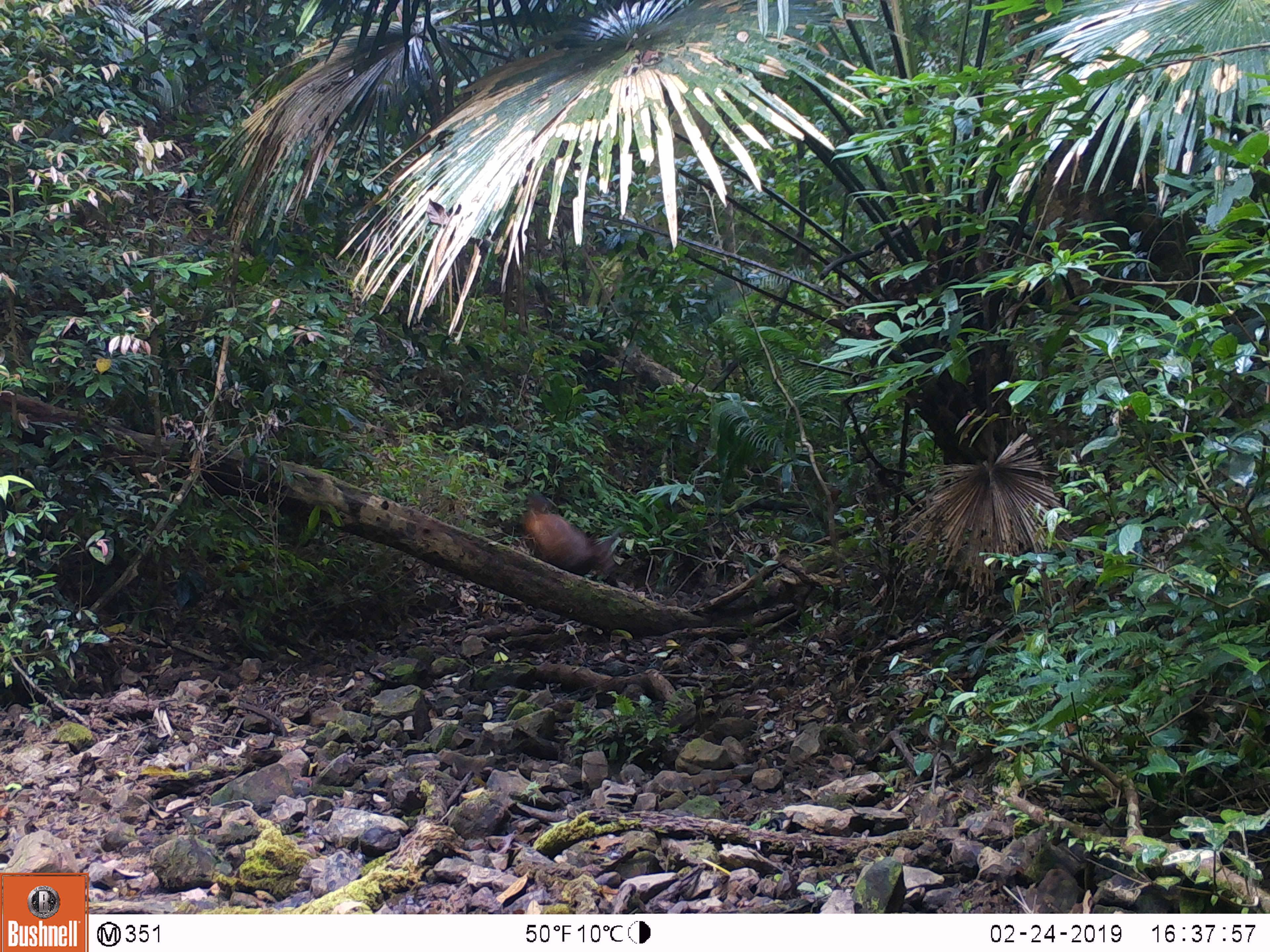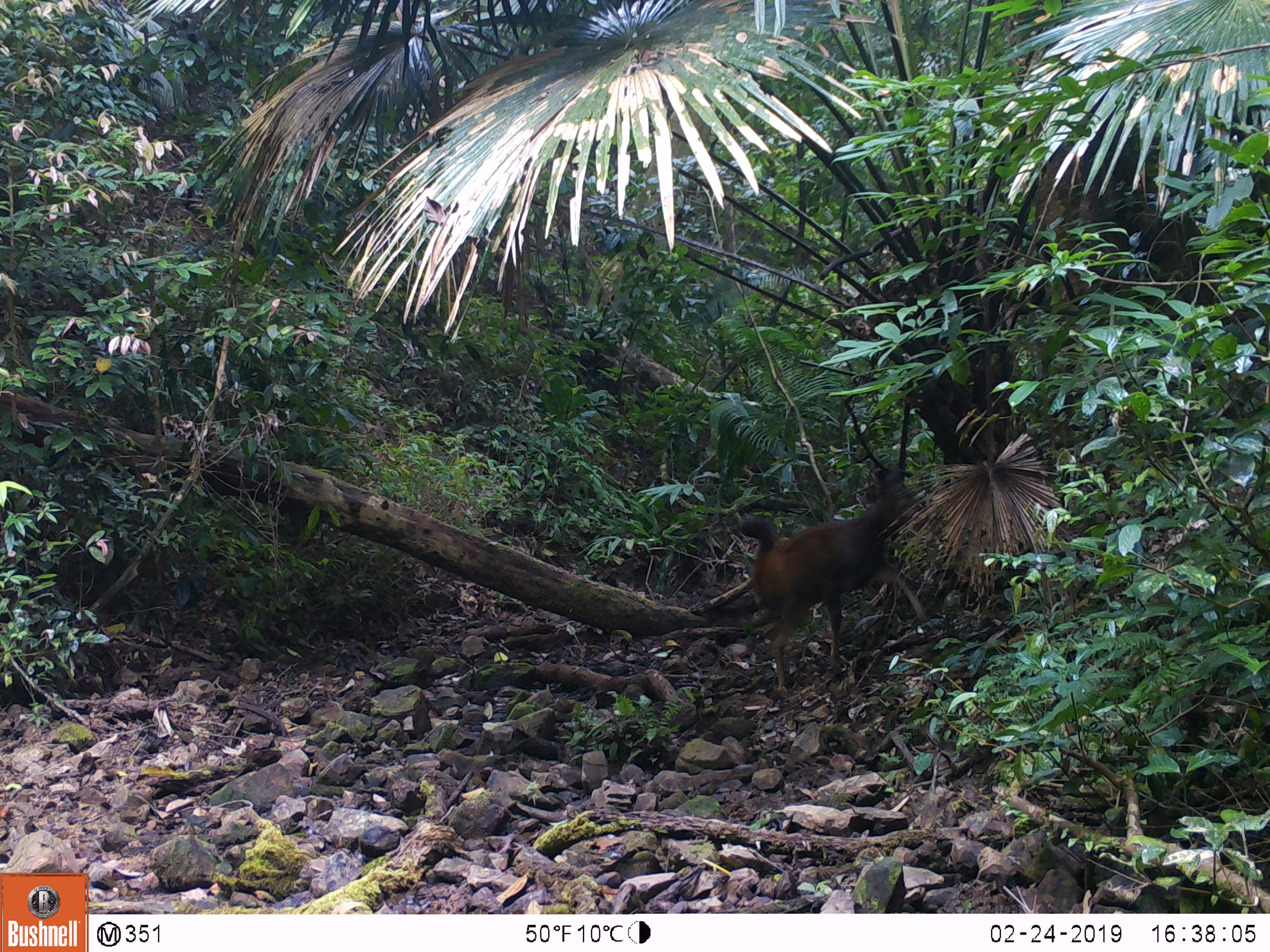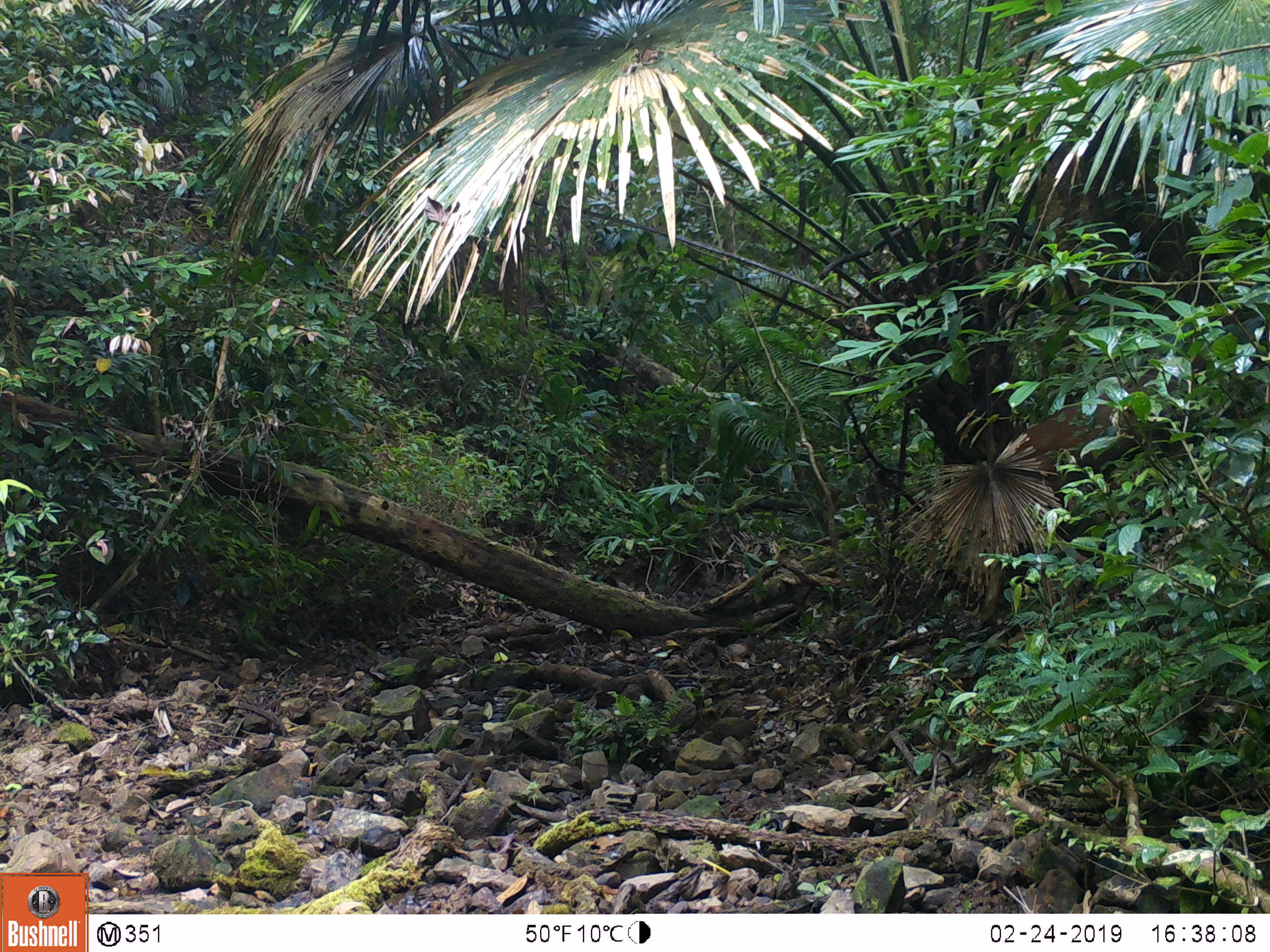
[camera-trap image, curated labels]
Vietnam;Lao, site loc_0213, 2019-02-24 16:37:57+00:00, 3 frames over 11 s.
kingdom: Animalia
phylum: Chordata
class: Mammalia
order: Artiodactyla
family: Cervidae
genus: Rusa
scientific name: Rusa unicolor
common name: sambar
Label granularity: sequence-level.